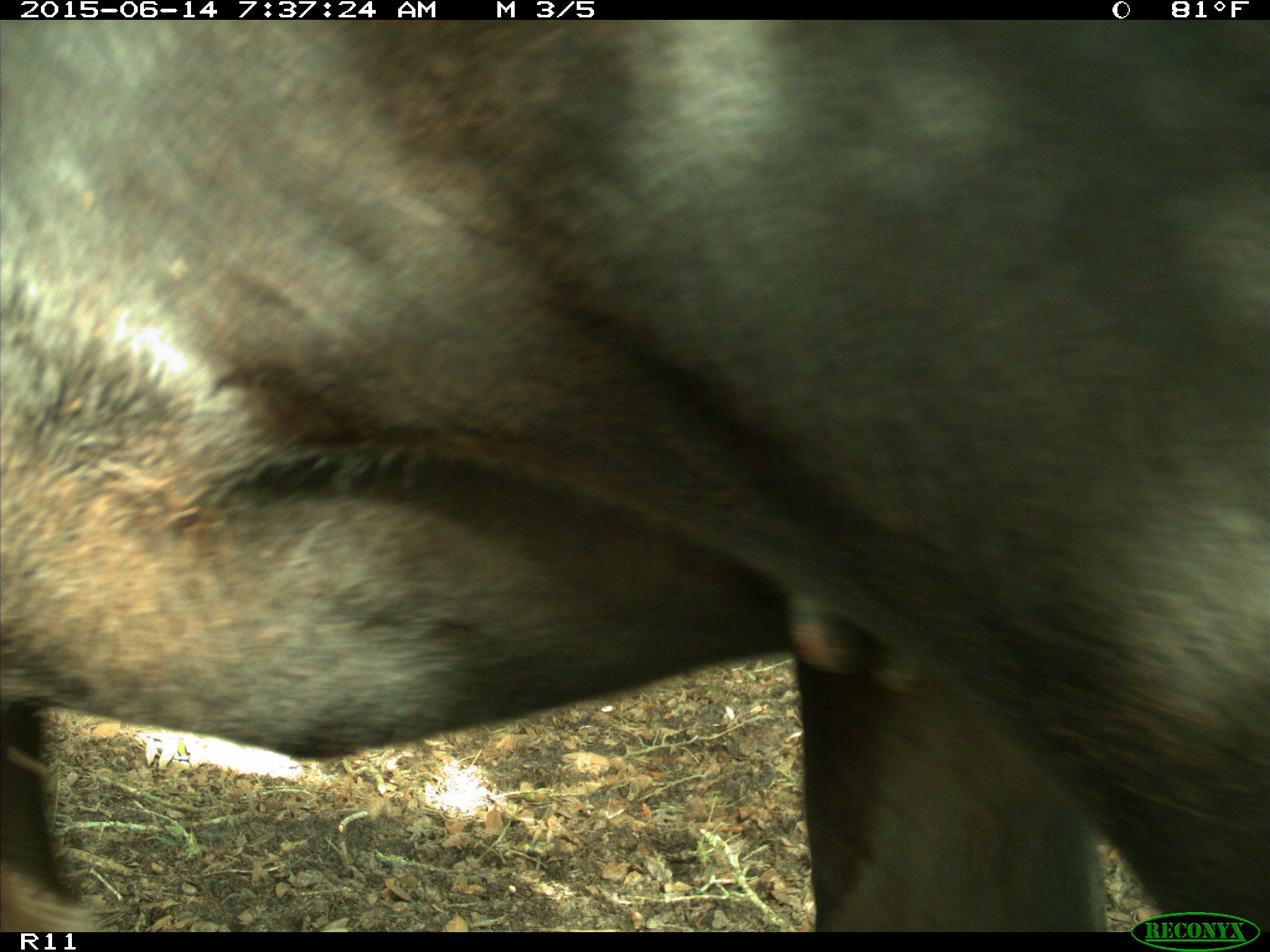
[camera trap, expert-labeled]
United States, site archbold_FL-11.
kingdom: Animalia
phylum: Chordata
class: Mammalia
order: Artiodactyla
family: Bovidae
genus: Bos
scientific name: Bos taurus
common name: domestic cow